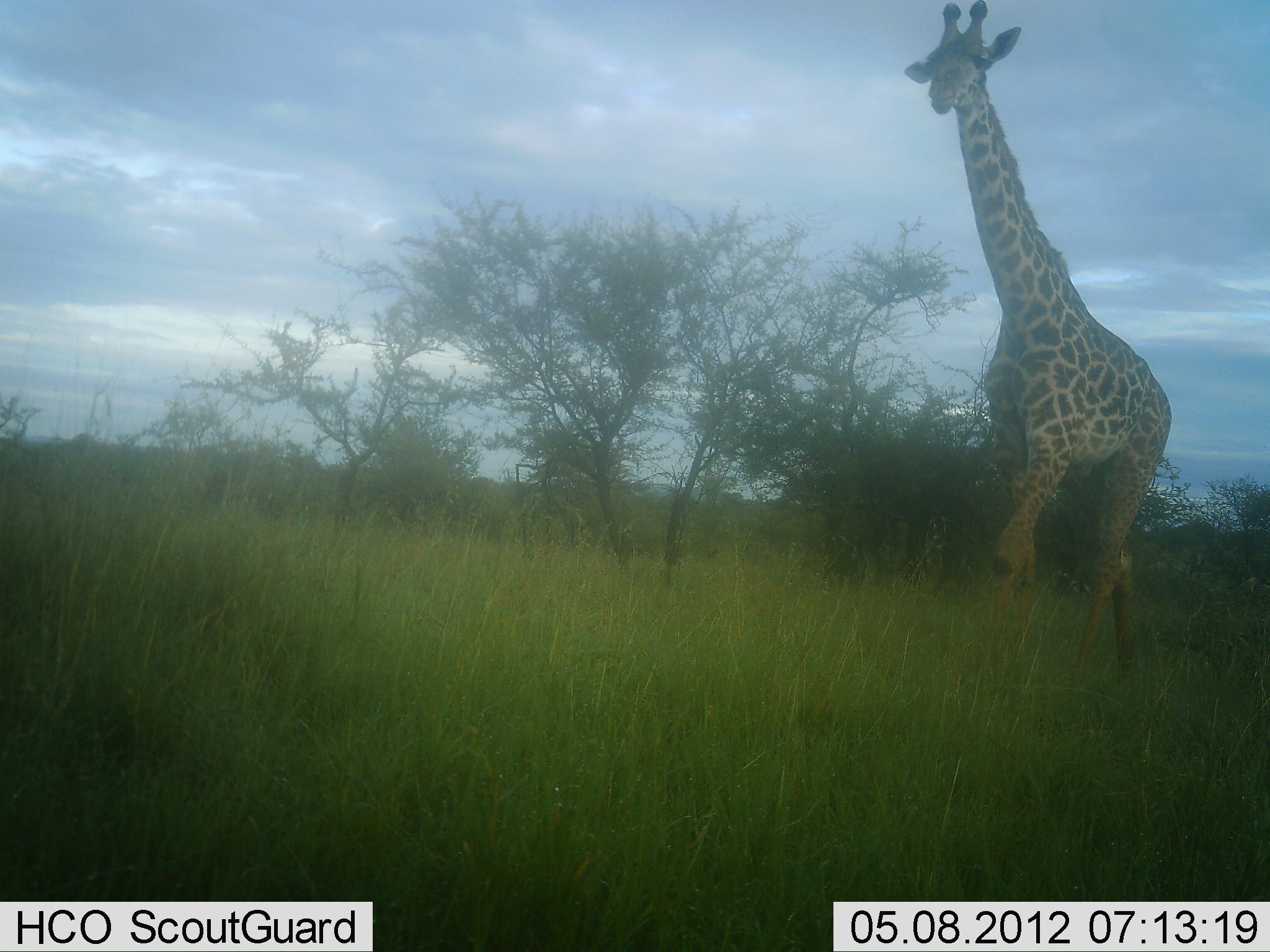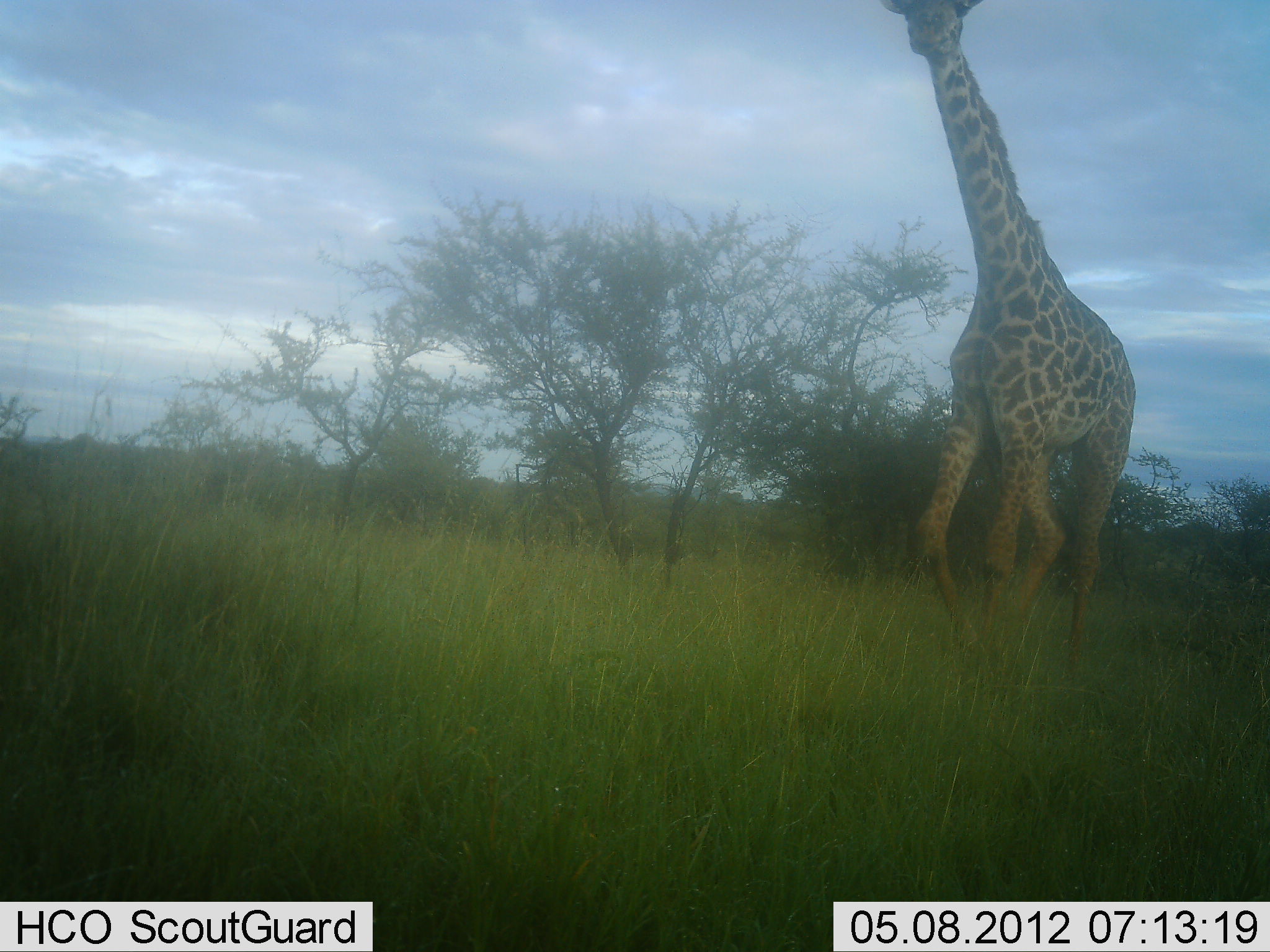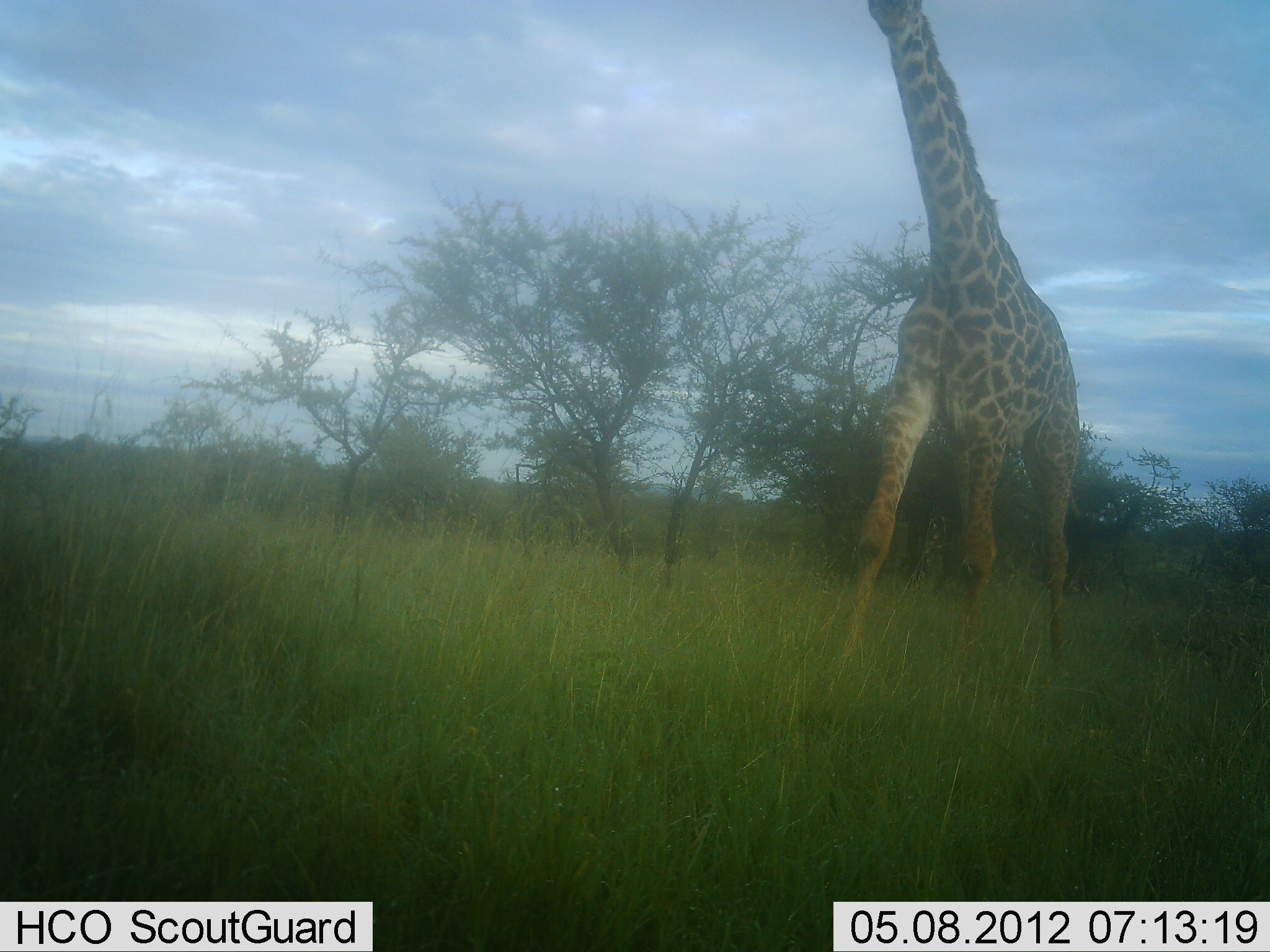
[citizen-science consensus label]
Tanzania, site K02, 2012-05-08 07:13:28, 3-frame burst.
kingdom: Animalia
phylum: Chordata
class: Mammalia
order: Artiodactyla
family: Giraffidae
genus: Giraffa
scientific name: Giraffa camelopardalis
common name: giraffe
Giraffe (Giraffa camelopardalis), count 1. Behavior (volunteer vote fractions): standing 0%, resting 0%, moving 100%, interacting 0%. Young present (vote fraction): 0%. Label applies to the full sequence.